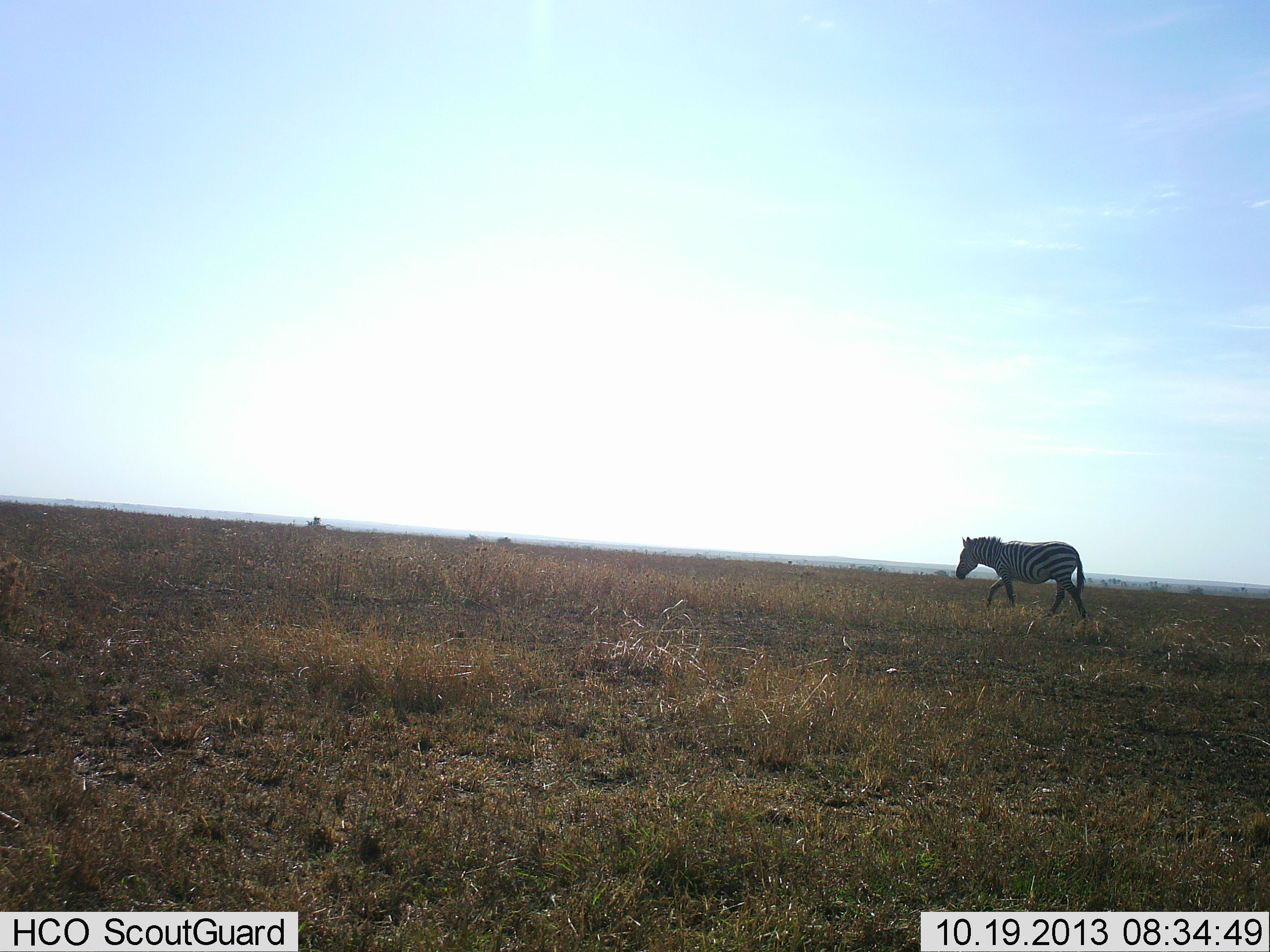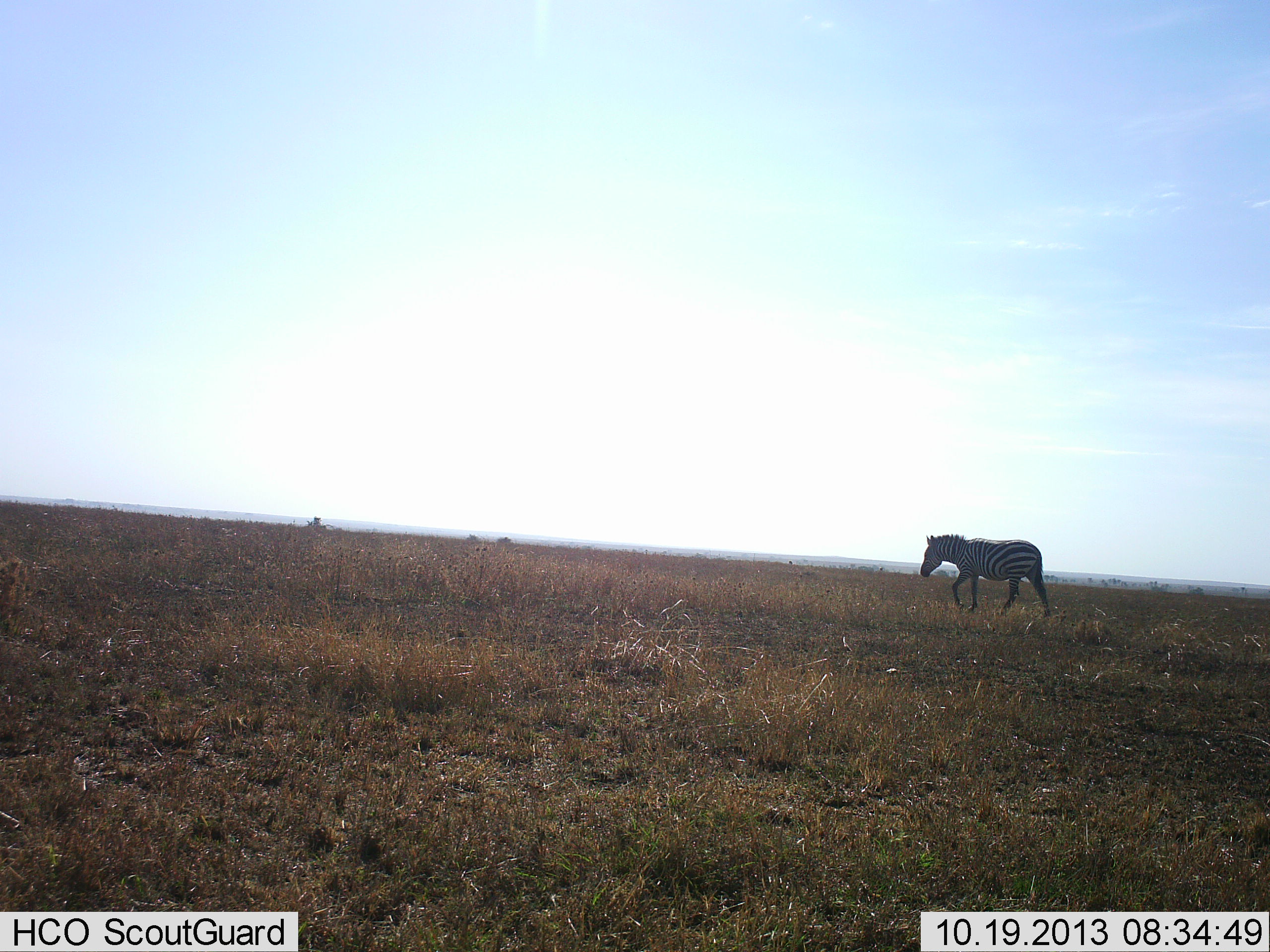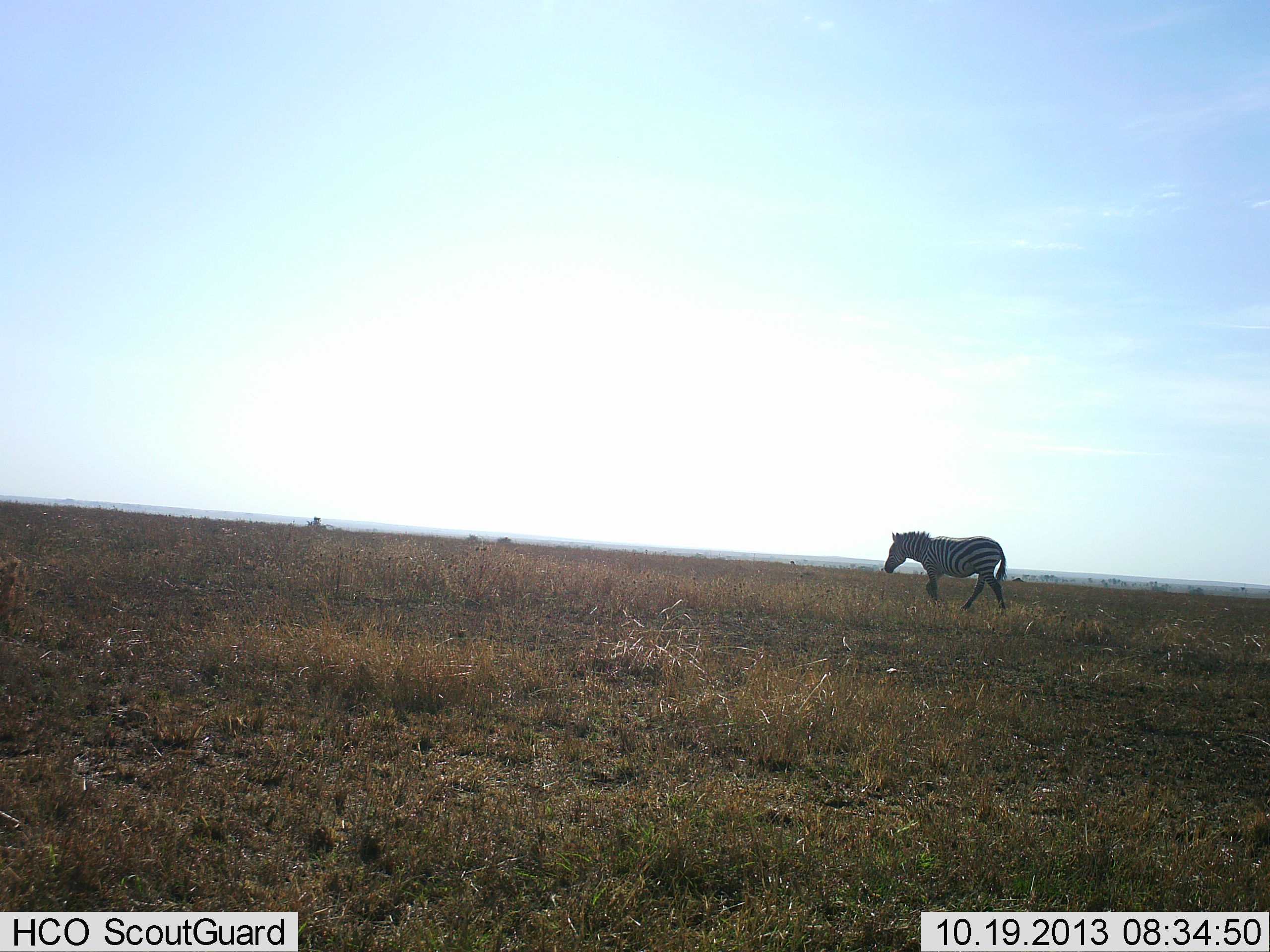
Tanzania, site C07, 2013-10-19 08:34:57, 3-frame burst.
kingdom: Animalia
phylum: Chordata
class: Mammalia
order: Perissodactyla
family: Equidae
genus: Equus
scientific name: Equus quagga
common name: plains zebra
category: zebra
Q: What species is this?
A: Zebra (plains zebra) (Equus quagga).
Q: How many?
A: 1.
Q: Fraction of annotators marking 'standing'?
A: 8%.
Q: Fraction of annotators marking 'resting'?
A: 0%.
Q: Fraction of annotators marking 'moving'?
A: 97%.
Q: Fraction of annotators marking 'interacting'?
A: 0%.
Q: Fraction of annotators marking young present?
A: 0%.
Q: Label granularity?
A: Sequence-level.